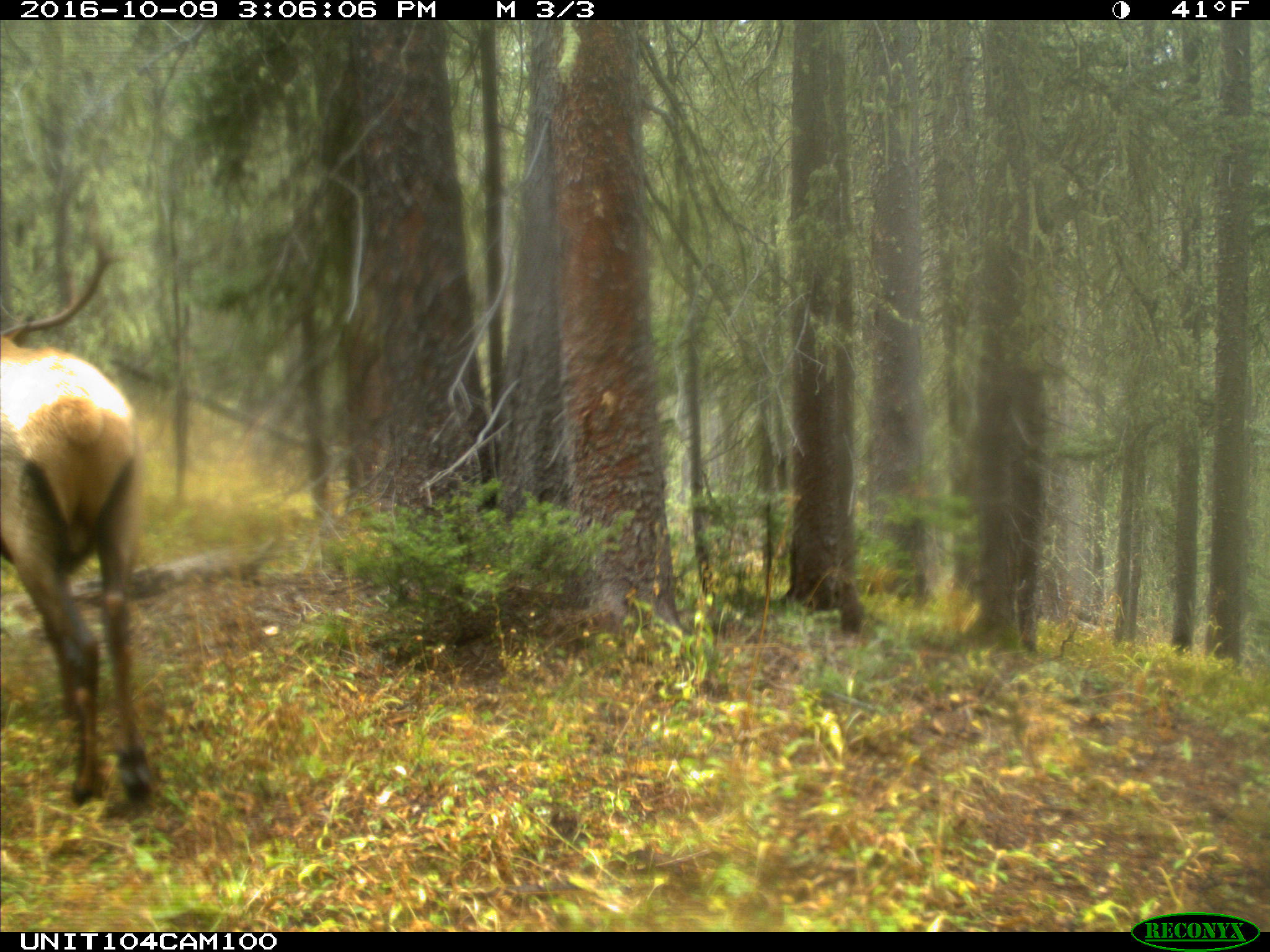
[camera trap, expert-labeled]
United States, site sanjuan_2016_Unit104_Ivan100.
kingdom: Animalia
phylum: Chordata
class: Mammalia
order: Artiodactyla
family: Cervidae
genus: Cervus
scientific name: Cervus elaphus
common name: red deer